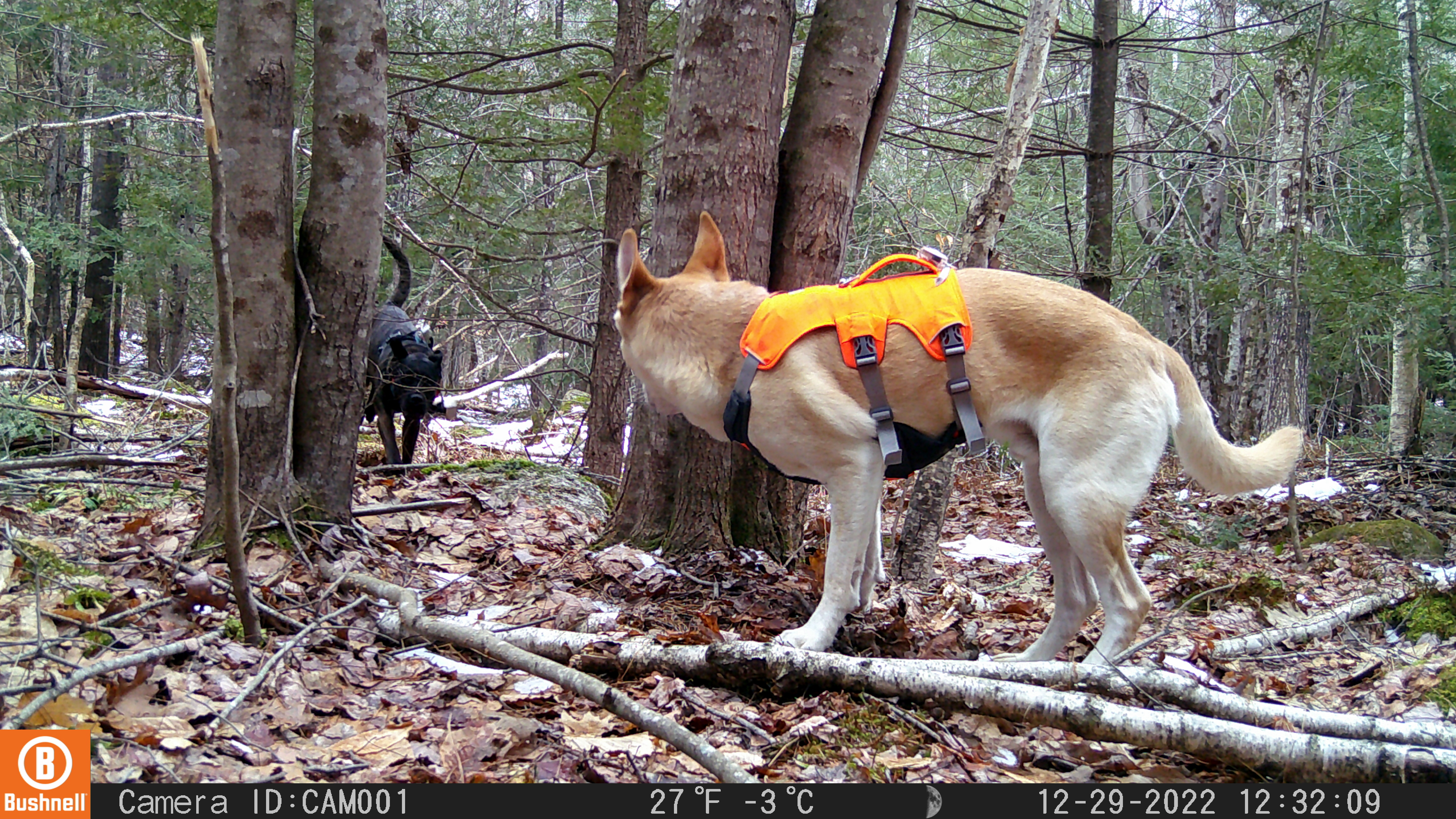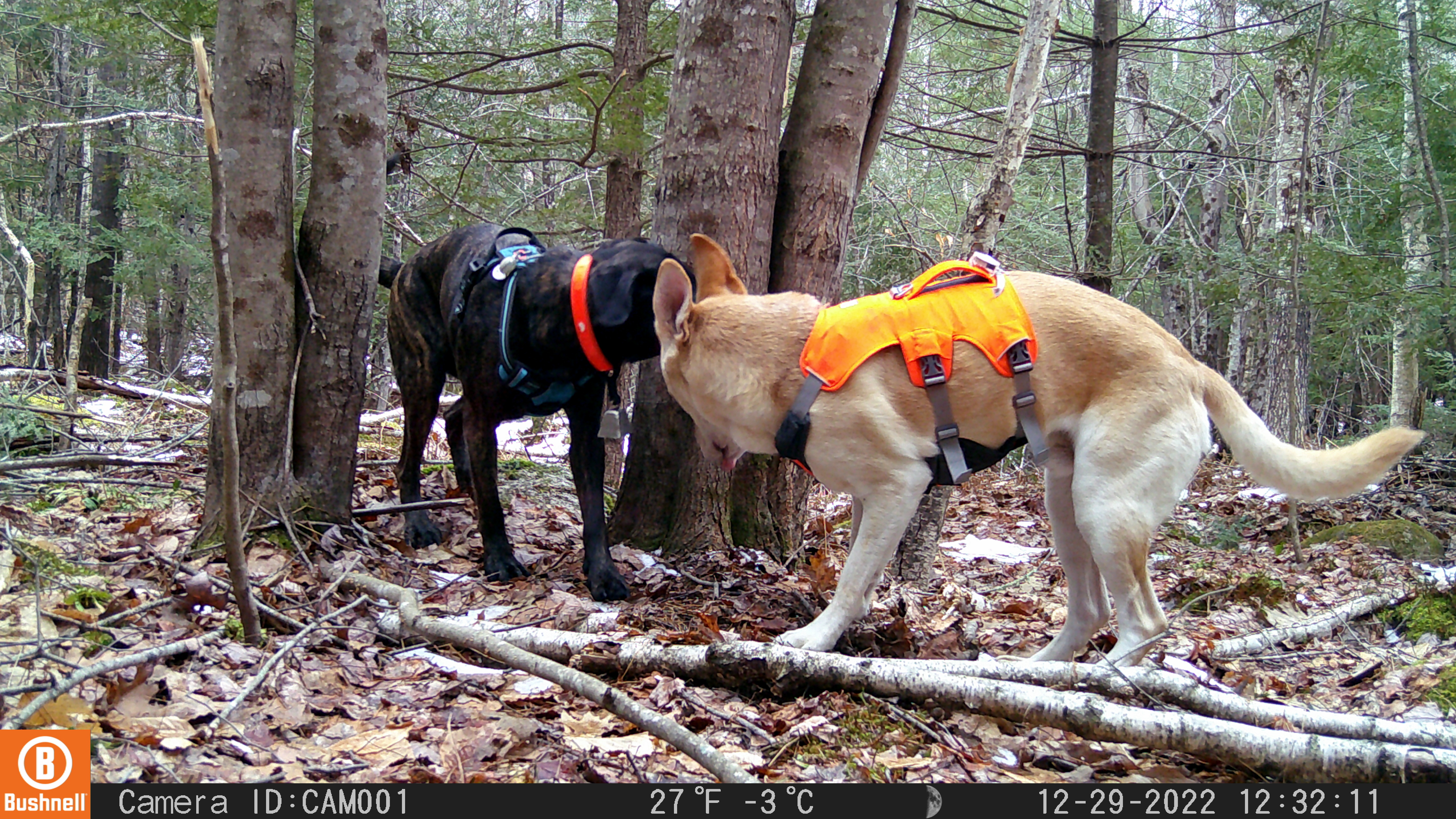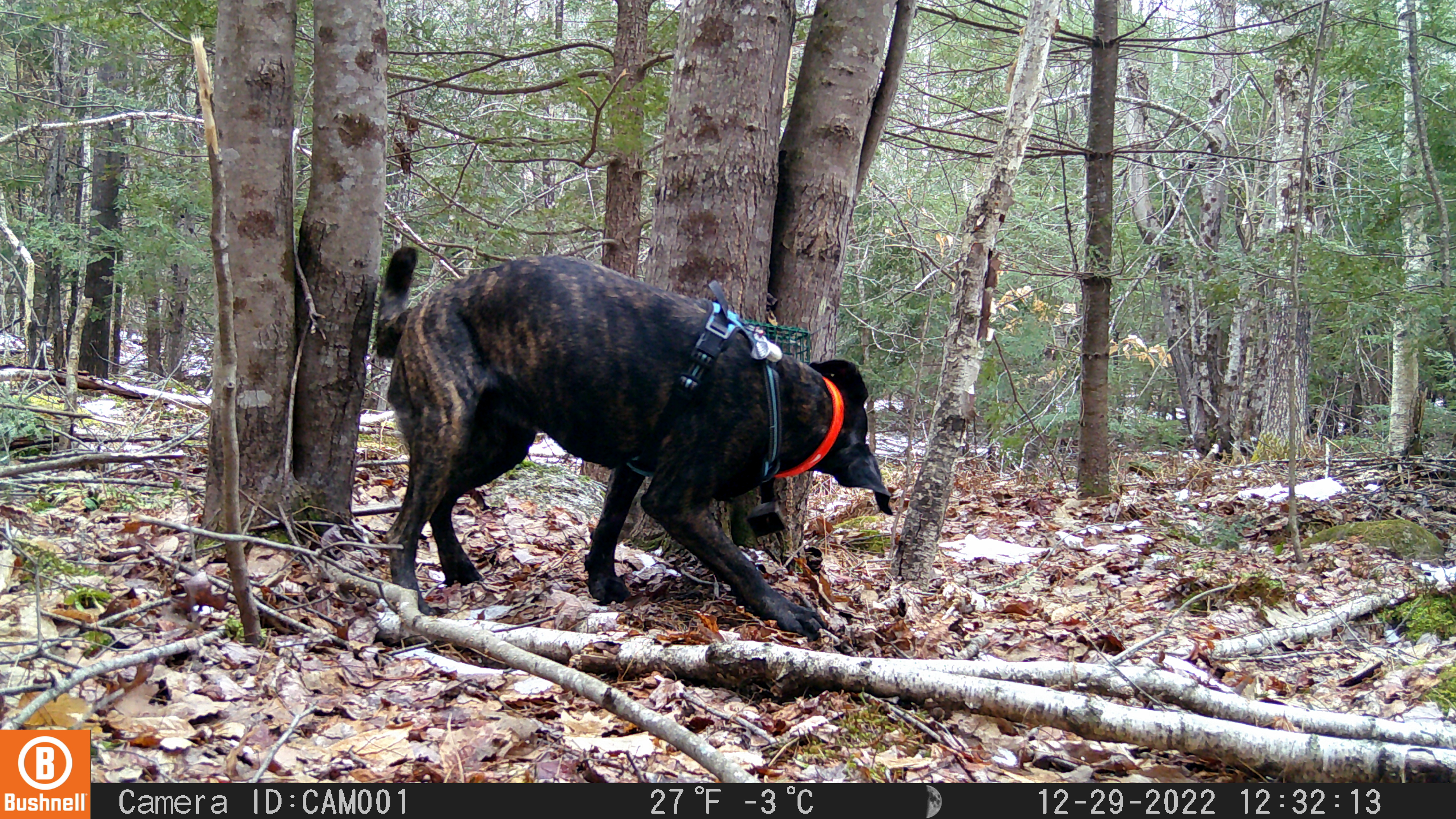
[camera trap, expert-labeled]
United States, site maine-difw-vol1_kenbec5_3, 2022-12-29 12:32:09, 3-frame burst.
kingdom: Animalia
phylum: Chordata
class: Mammalia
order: Carnivora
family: Canidae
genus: Canis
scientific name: Canis familiaris familiaris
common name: domestic dog